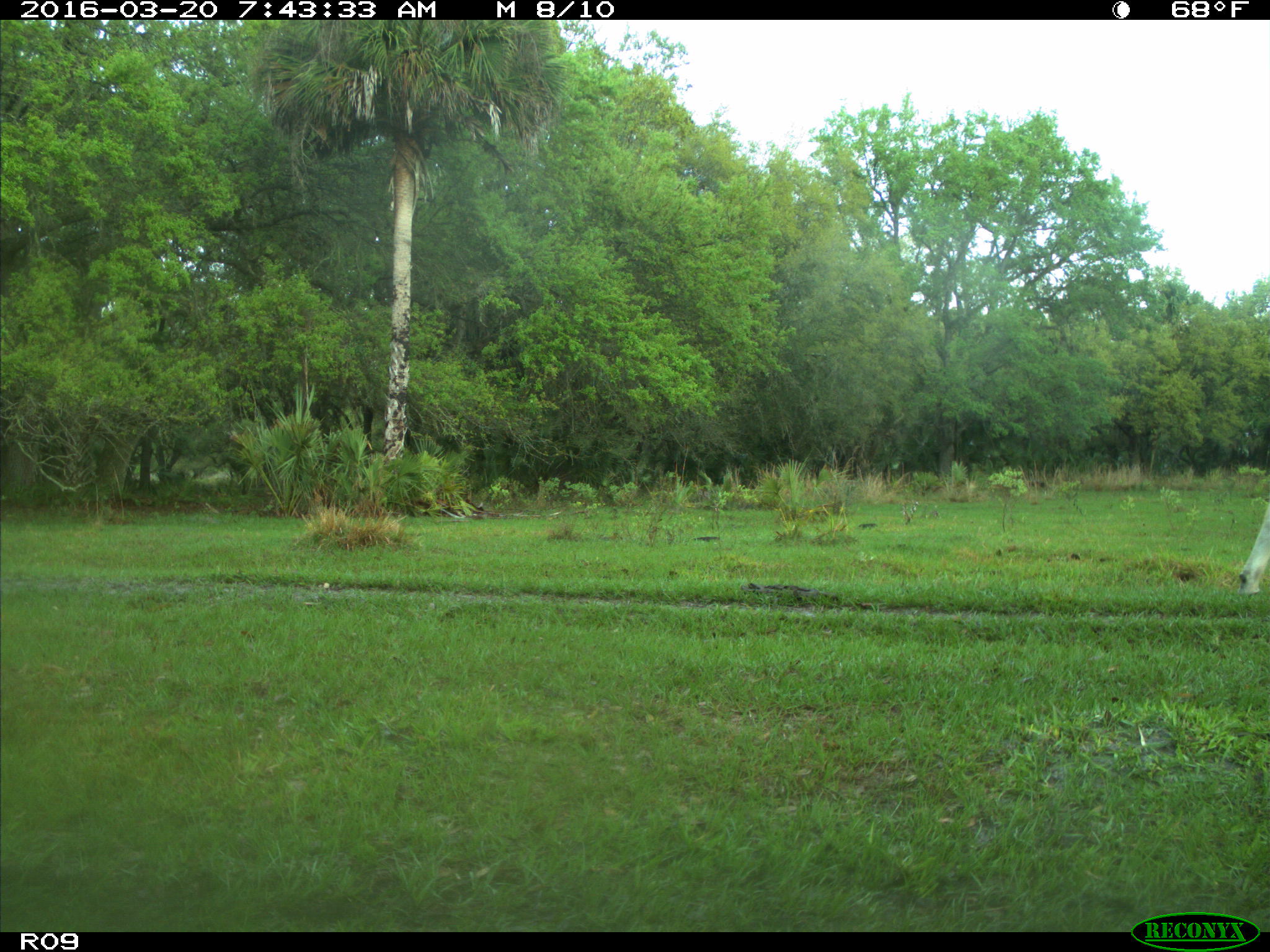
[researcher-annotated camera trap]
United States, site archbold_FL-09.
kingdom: Animalia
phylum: Chordata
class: Mammalia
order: Artiodactyla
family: Bovidae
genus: Bos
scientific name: Bos taurus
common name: domestic cow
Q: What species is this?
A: Bos taurus (domestic cow).